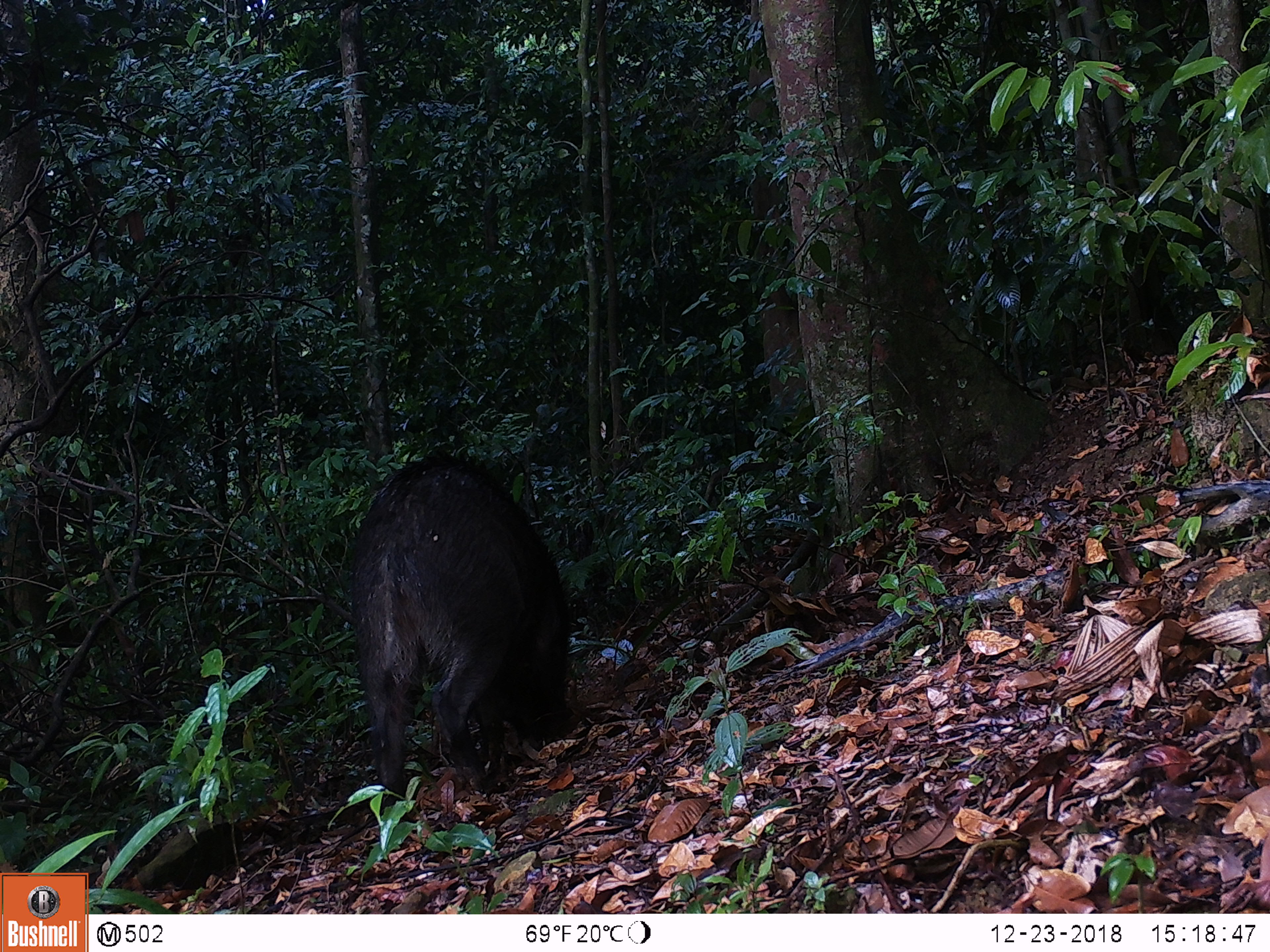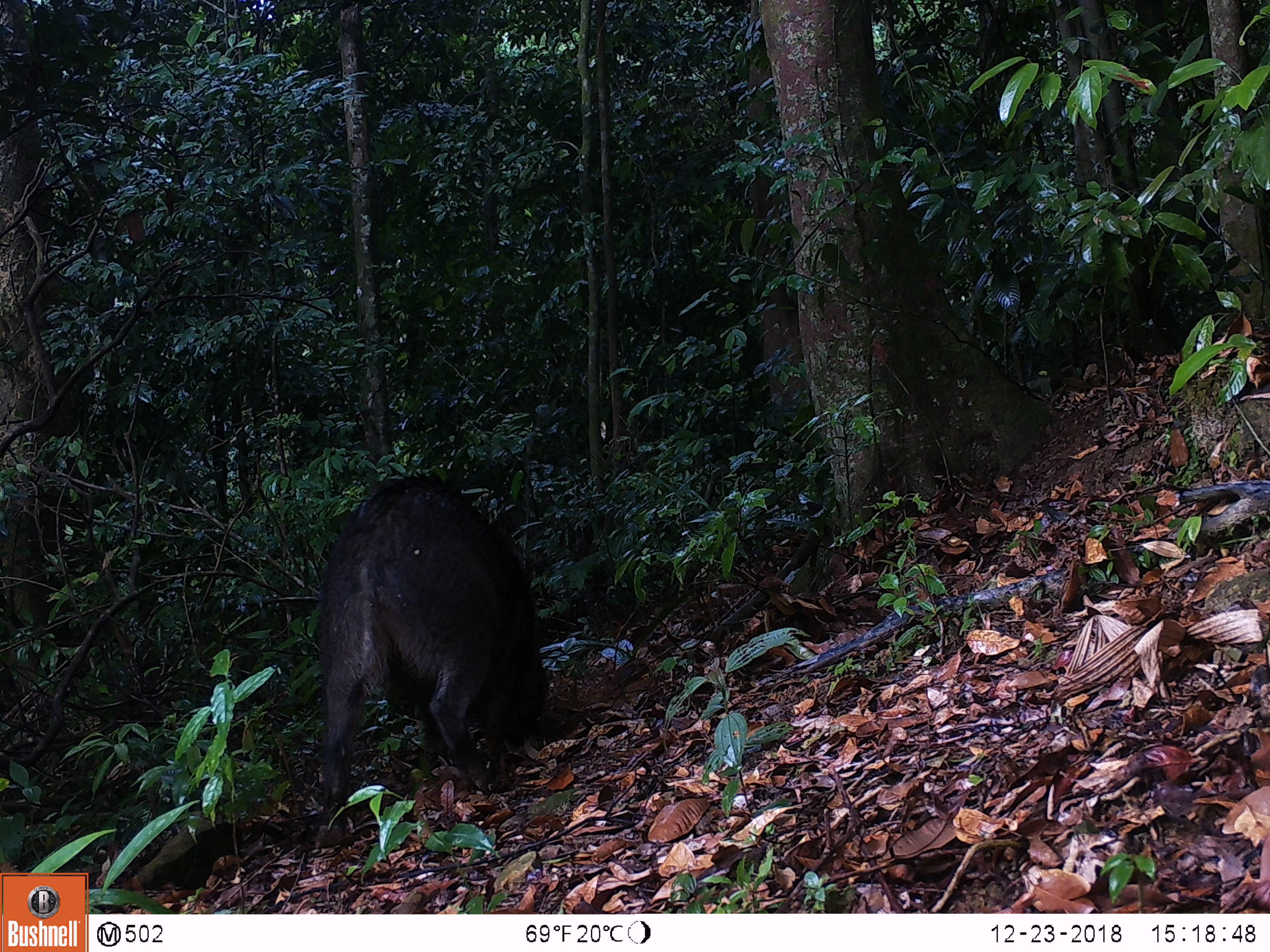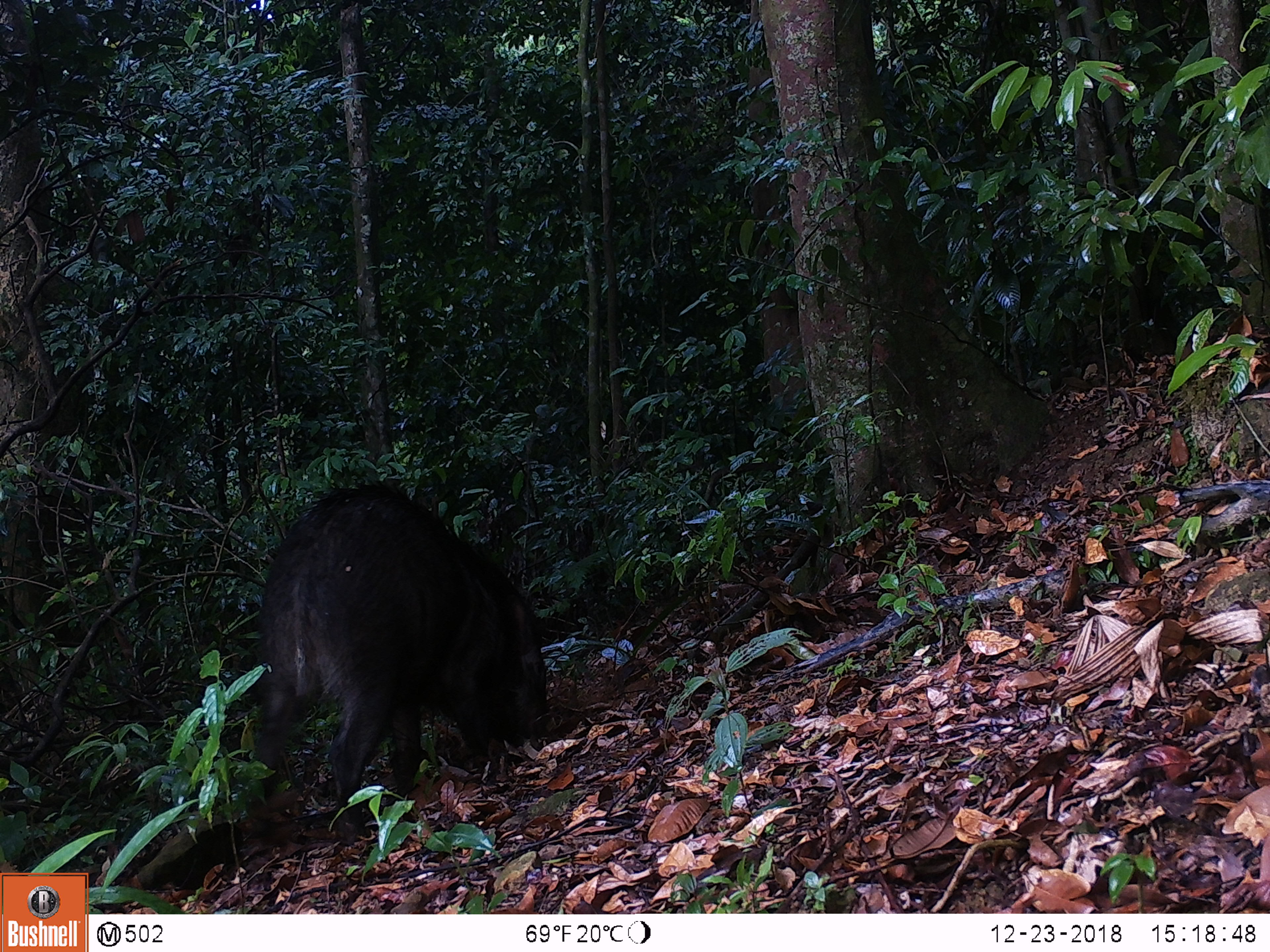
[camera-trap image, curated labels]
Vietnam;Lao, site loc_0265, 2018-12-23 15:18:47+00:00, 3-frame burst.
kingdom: Animalia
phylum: Chordata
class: Mammalia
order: Artiodactyla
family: Suidae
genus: Sus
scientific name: Sus scrofa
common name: eurasian wild pig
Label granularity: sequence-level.